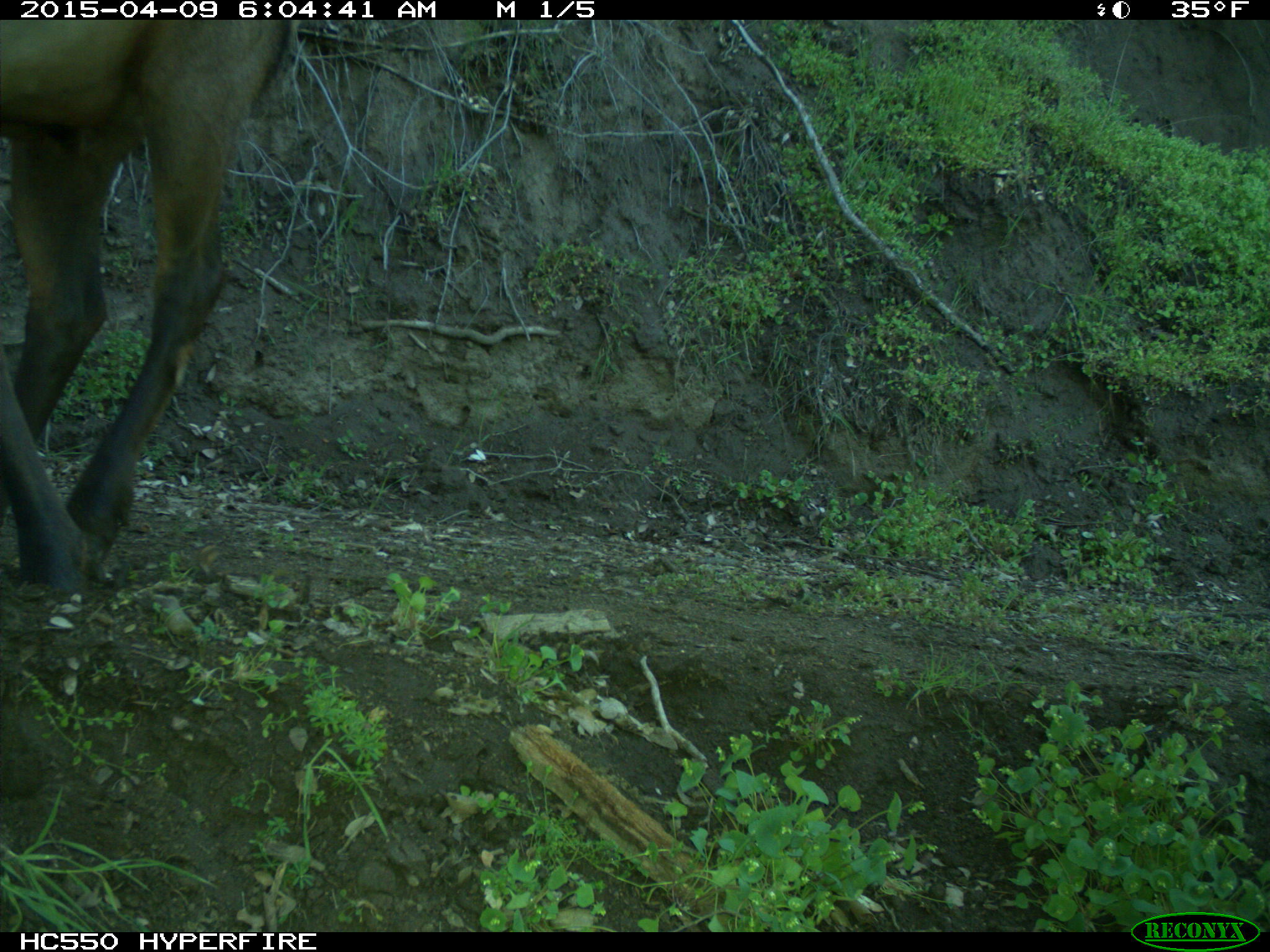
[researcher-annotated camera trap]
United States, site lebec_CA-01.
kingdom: Animalia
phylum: Chordata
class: Mammalia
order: Artiodactyla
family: Cervidae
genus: Cervus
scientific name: Cervus canadensis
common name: elk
Cervus canadensis (elk).